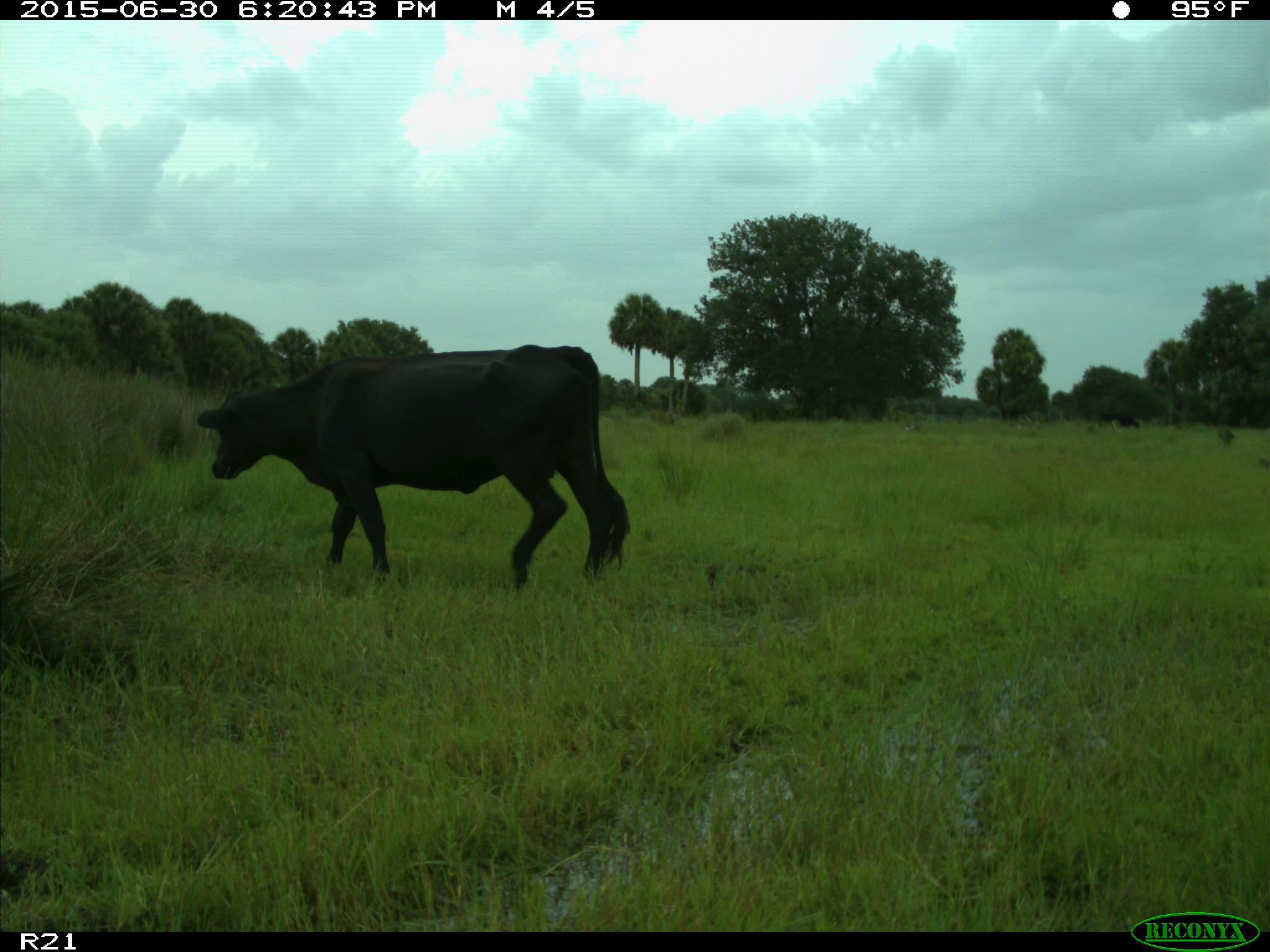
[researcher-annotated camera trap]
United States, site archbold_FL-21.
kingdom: Animalia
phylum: Chordata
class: Mammalia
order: Artiodactyla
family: Bovidae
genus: Bos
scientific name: Bos taurus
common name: domestic cow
Bos taurus (domestic cow).